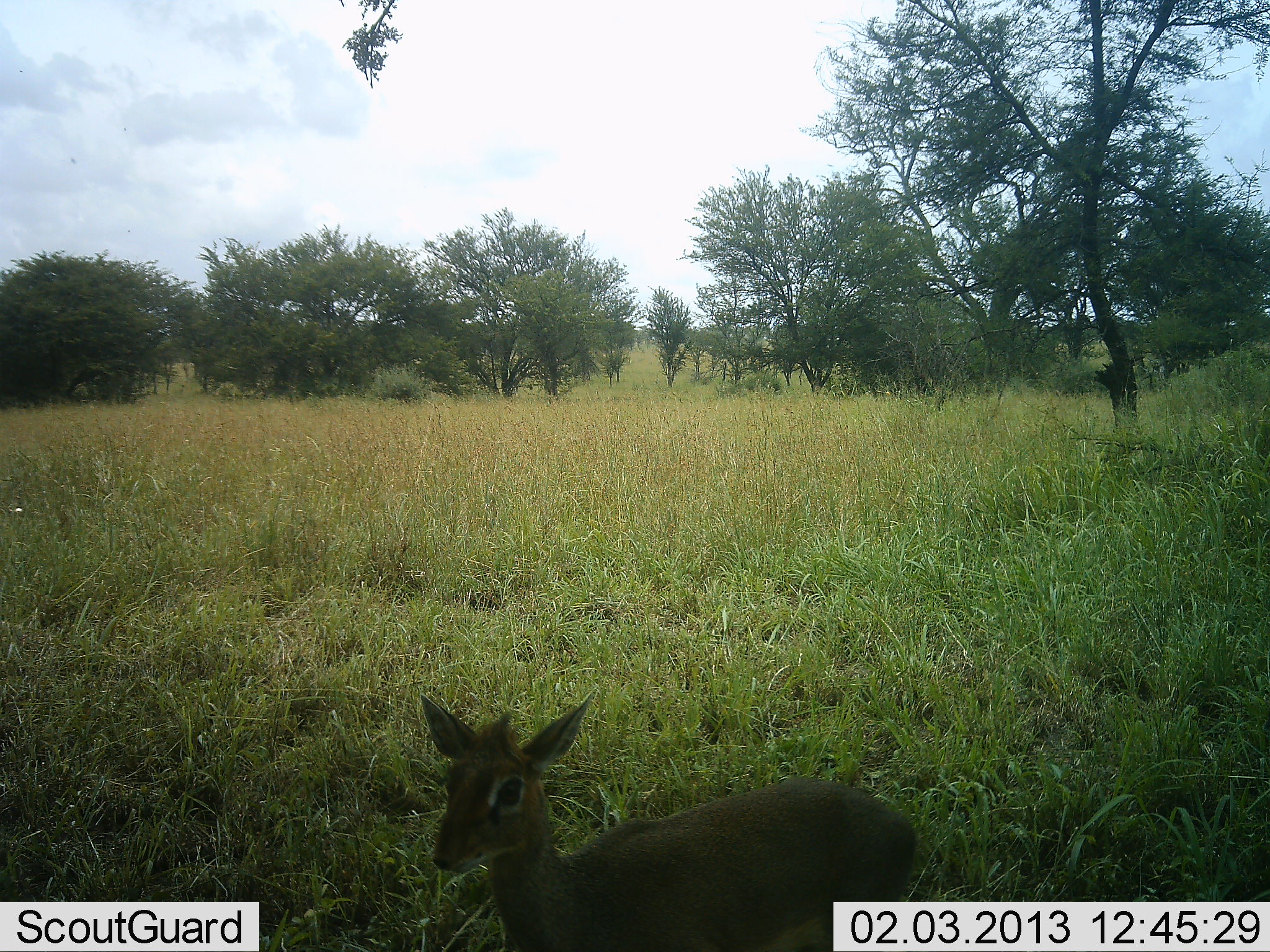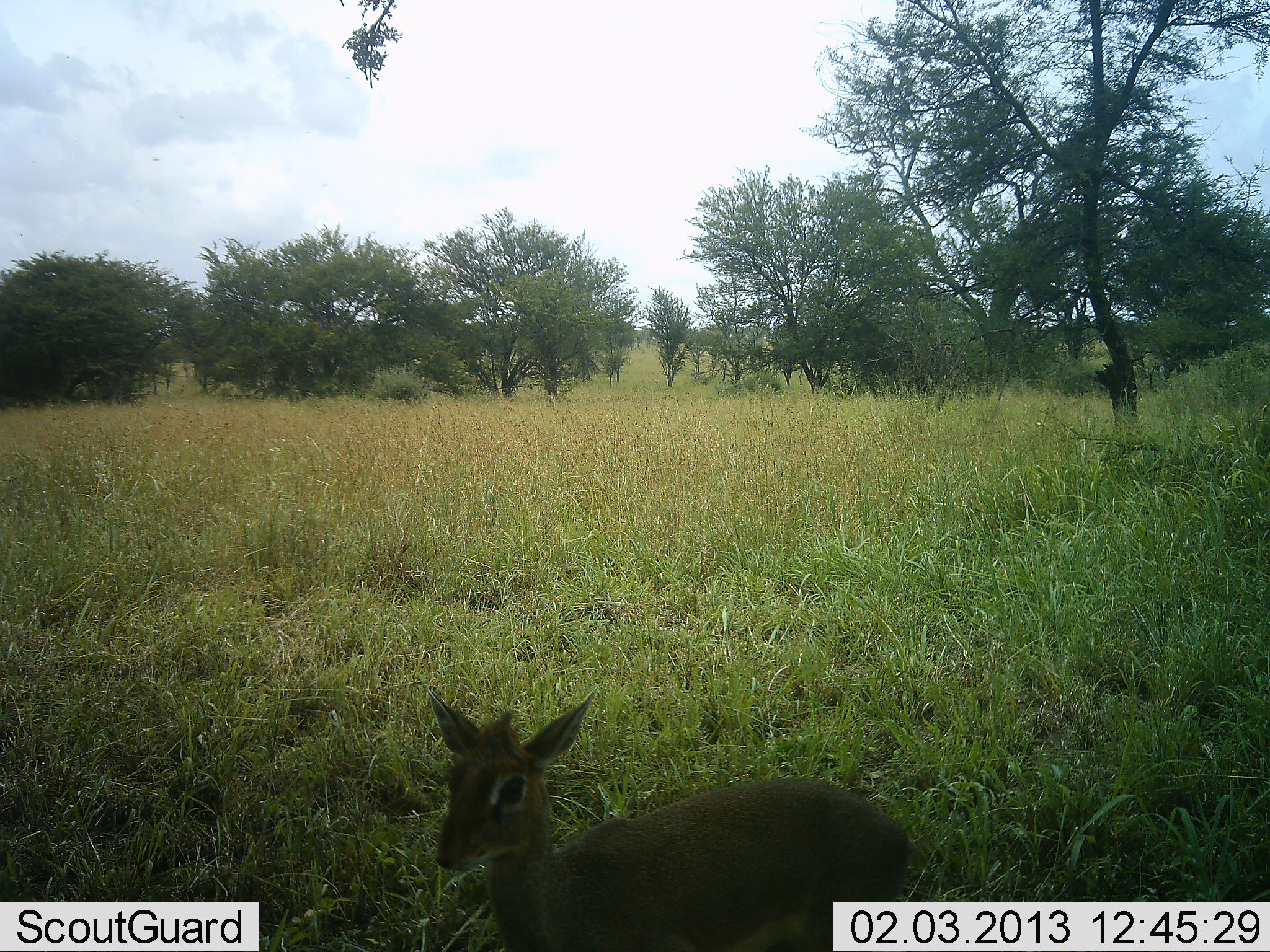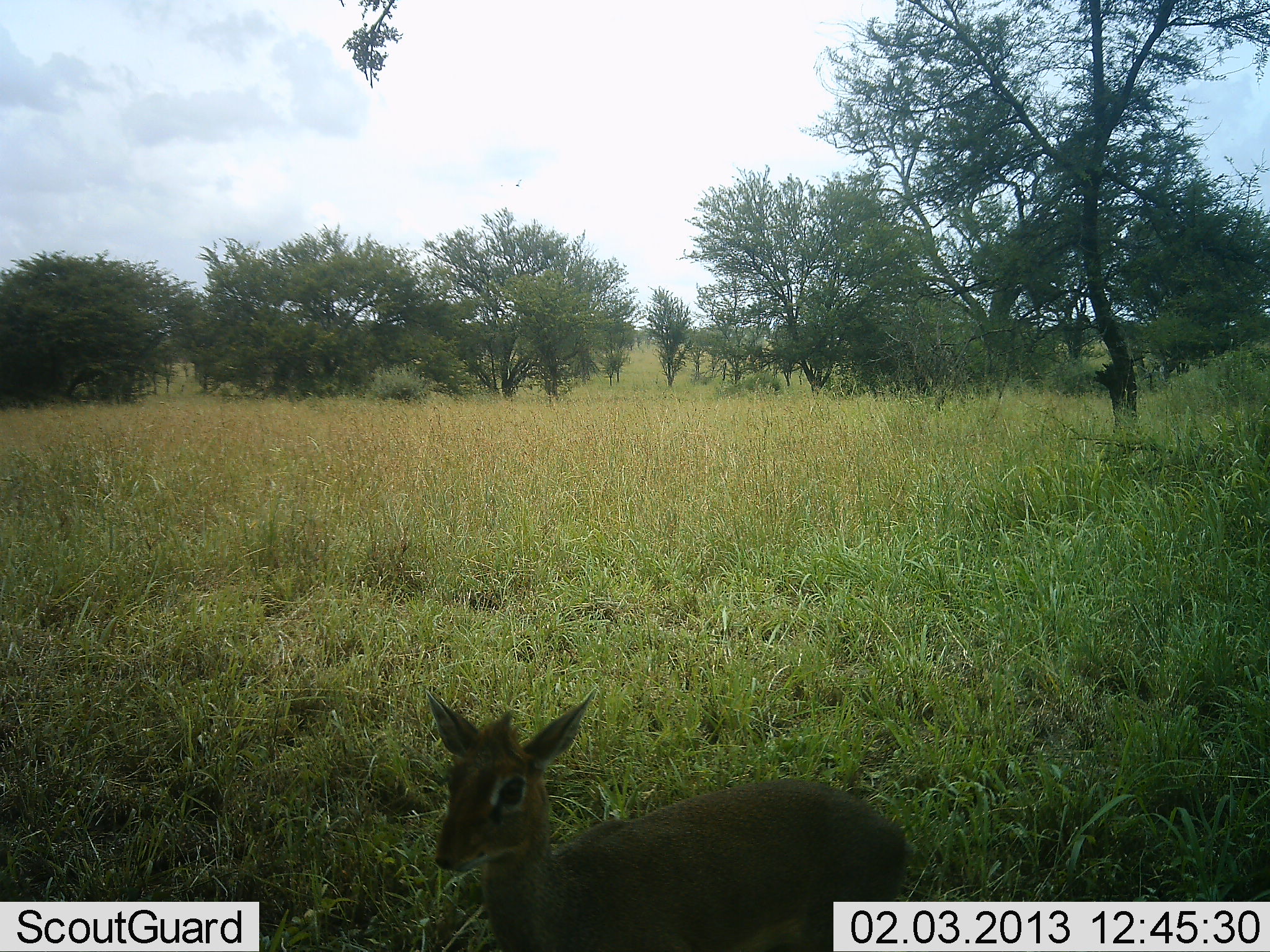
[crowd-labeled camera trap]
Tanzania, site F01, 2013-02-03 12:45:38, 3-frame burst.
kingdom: Animalia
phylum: Chordata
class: Mammalia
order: Artiodactyla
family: Bovidae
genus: Madoqua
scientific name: Madoqua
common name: dikdik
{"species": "dikdik (Madoqua)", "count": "1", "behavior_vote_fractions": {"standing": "67%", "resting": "33%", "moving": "0%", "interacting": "0%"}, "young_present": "0%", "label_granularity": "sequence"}